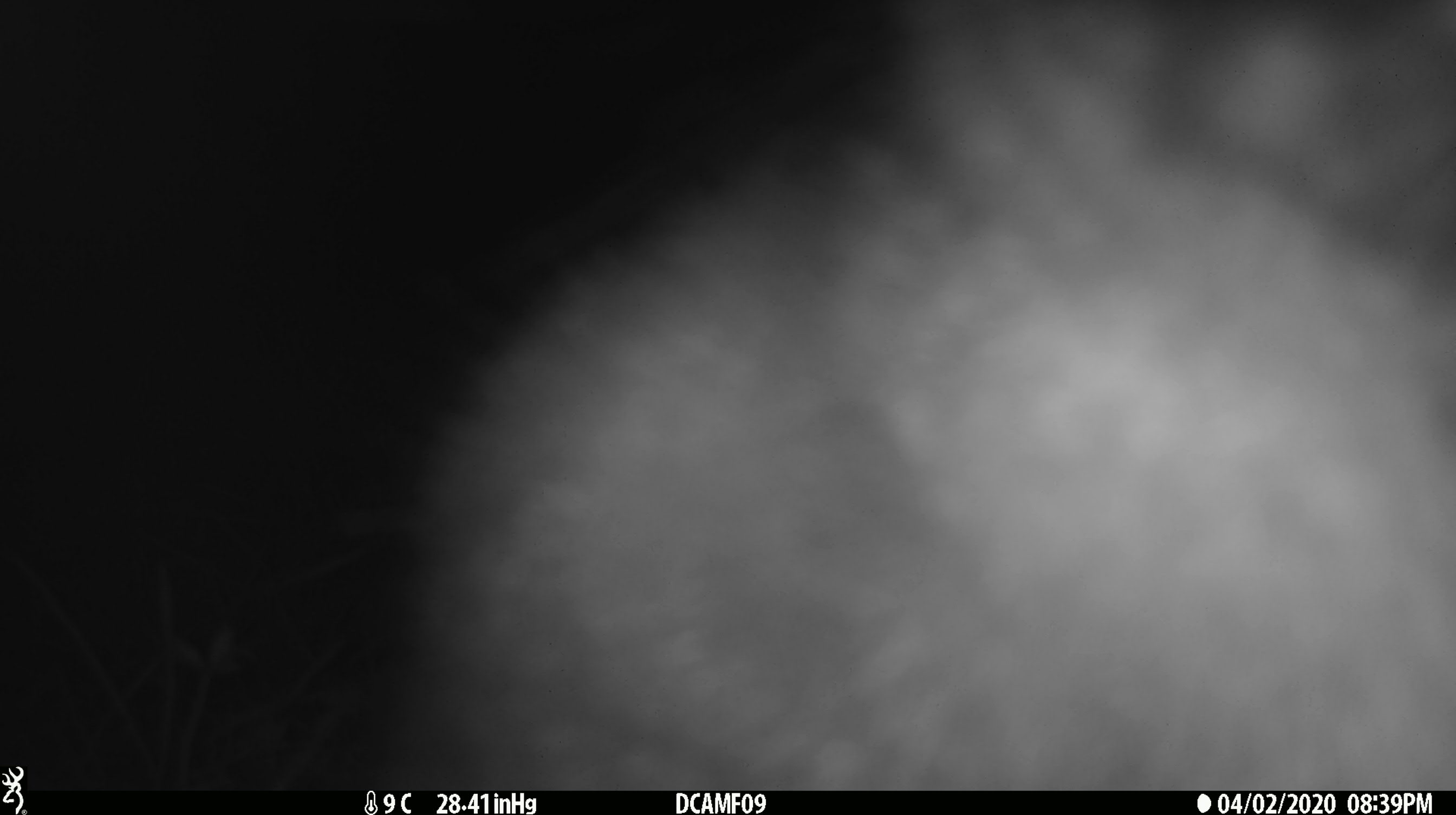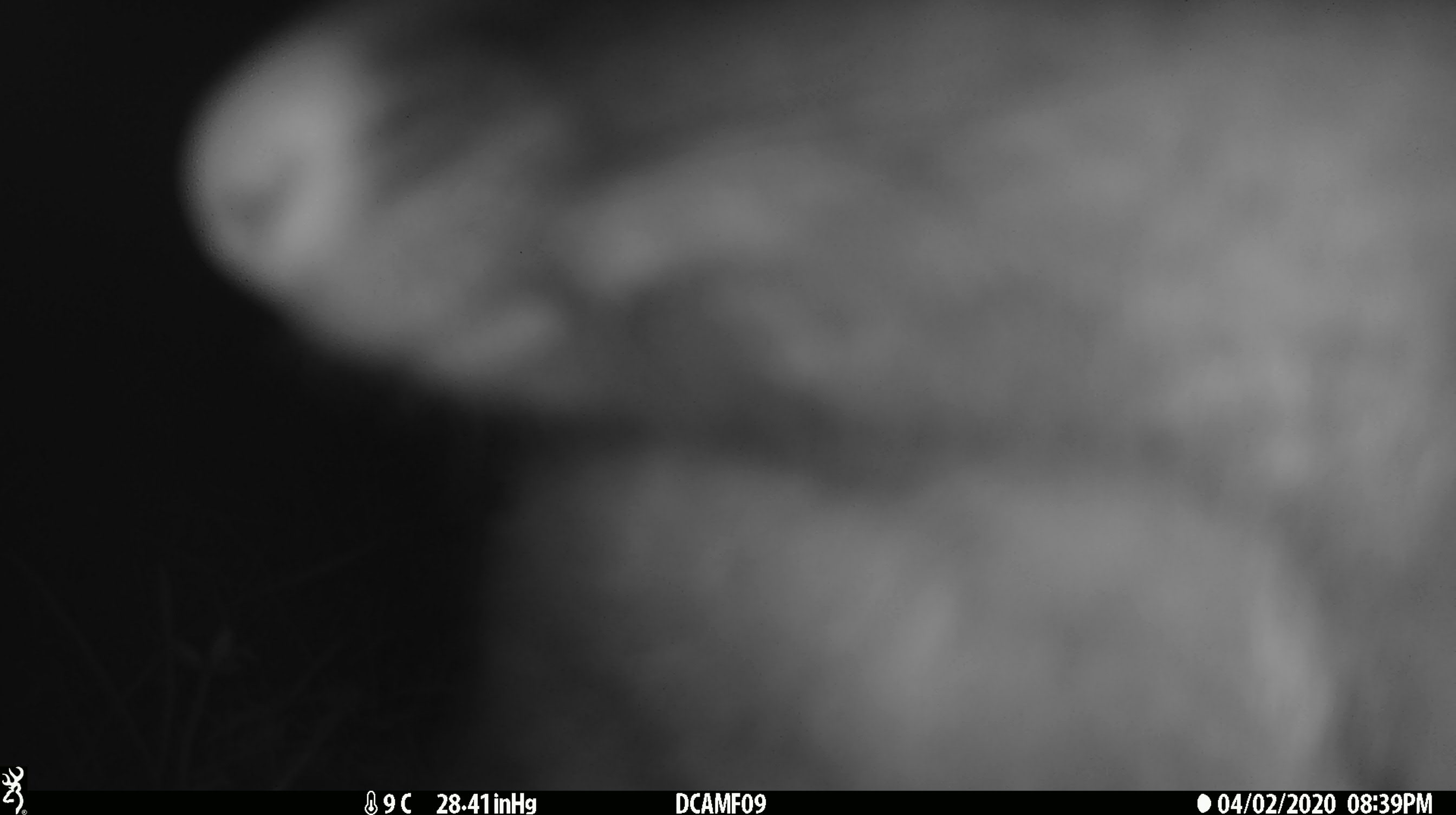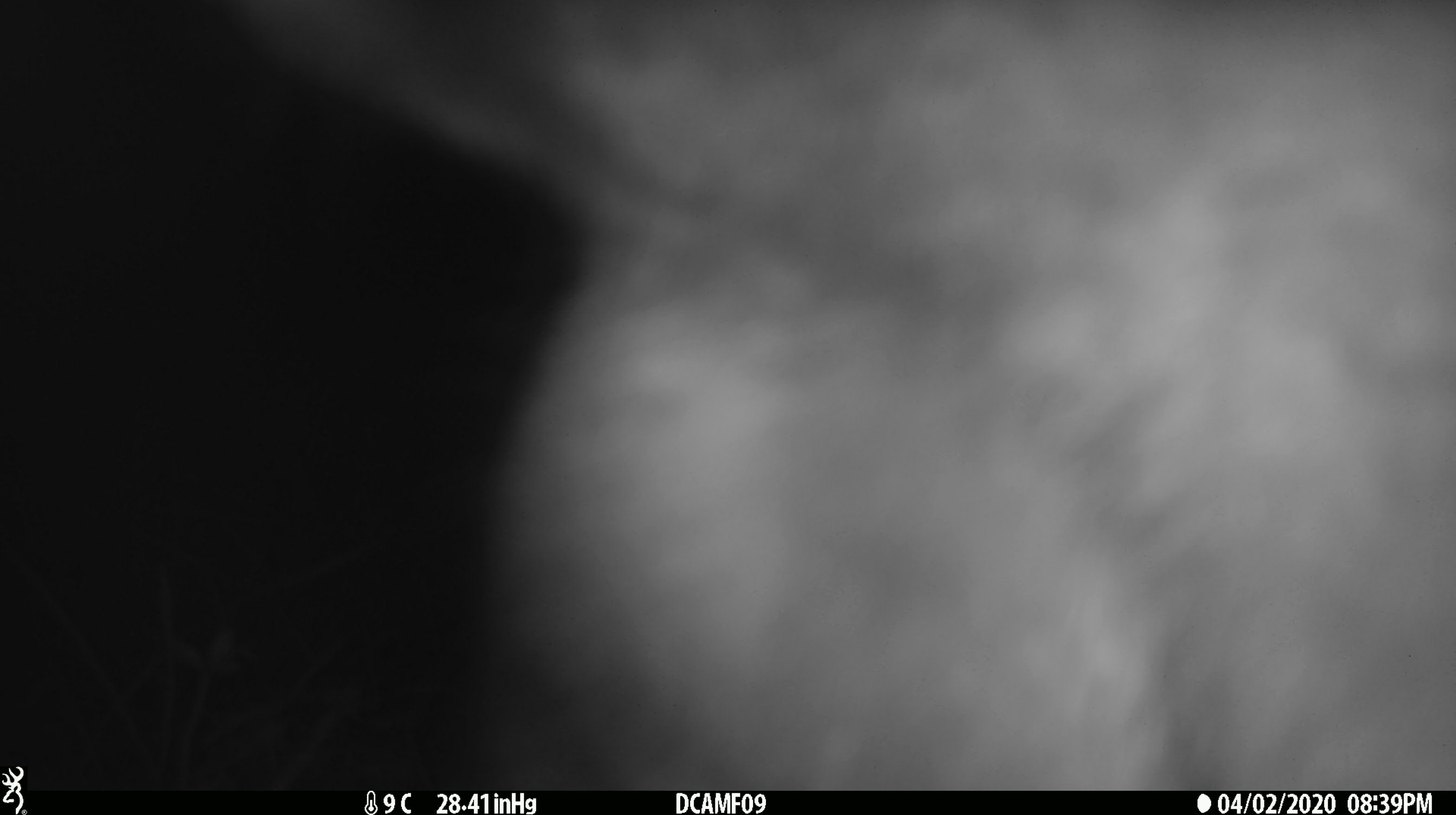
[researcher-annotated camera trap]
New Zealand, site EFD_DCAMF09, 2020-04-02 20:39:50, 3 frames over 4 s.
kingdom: Animalia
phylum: Chordata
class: Mammalia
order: Diprotodontia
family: Phalangeridae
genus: Trichosurus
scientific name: Trichosurus vulpecula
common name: common brushtail possum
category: possum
Possum (common brushtail possum) (Trichosurus vulpecula).